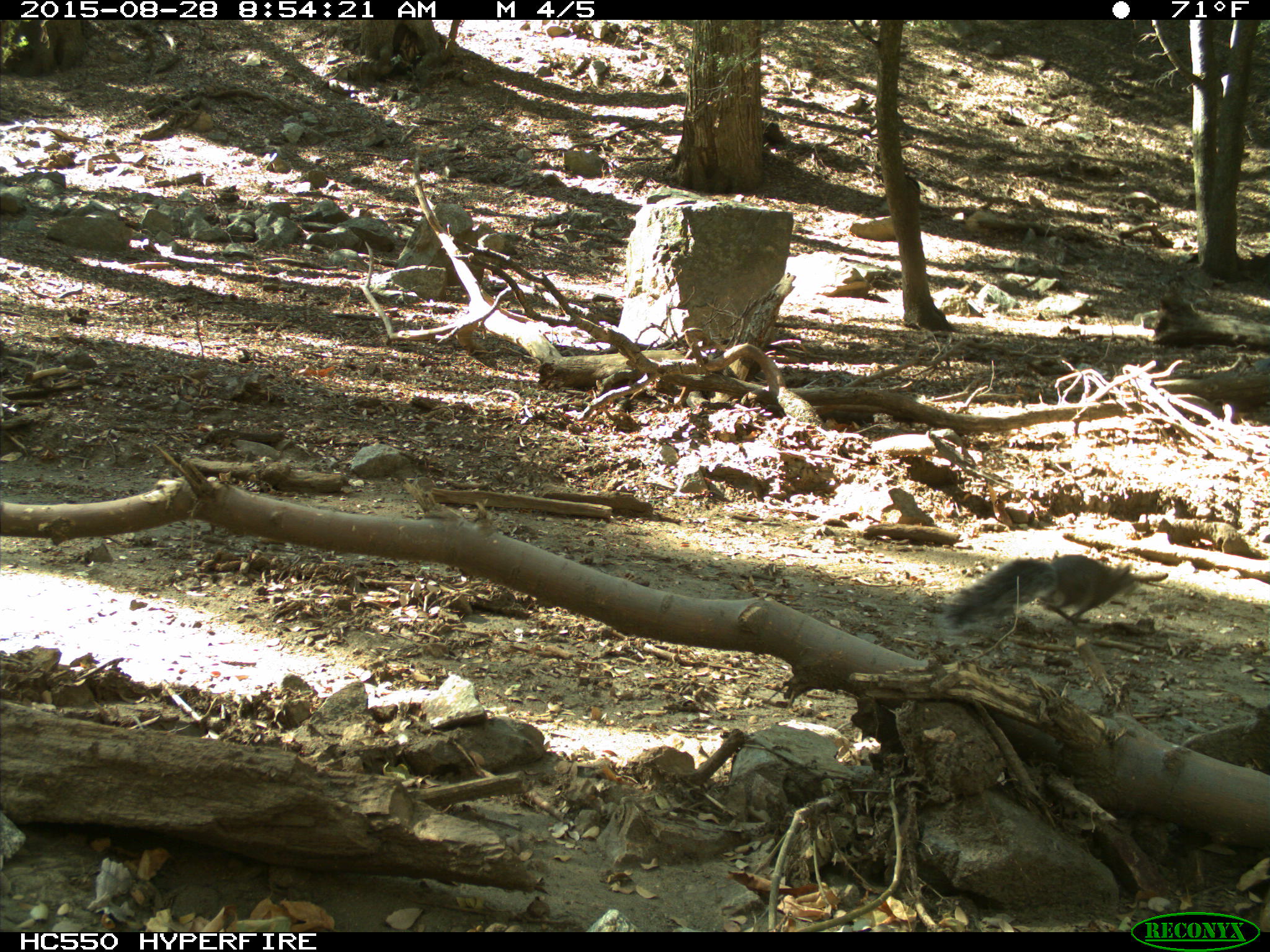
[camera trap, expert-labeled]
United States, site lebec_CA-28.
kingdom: Animalia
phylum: Chordata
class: Mammalia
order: Rodentia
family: Sciuridae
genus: Sciurus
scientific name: Sciurus carolinensis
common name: eastern gray squirrel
Sciurus carolinensis (eastern gray squirrel).